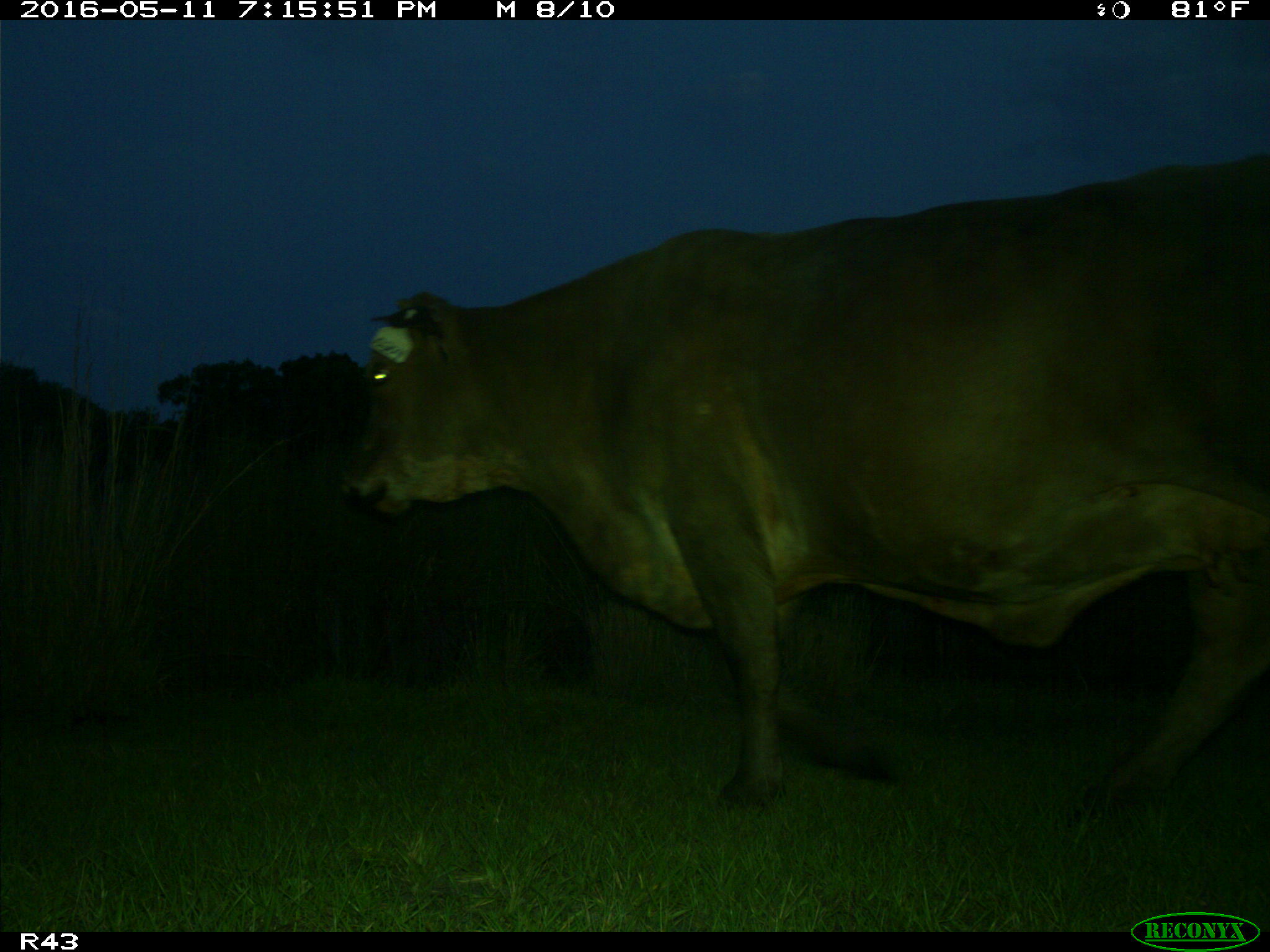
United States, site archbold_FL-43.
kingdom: Animalia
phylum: Chordata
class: Mammalia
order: Artiodactyla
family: Bovidae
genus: Bos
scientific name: Bos taurus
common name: domestic cow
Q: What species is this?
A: Bos taurus (domestic cow).